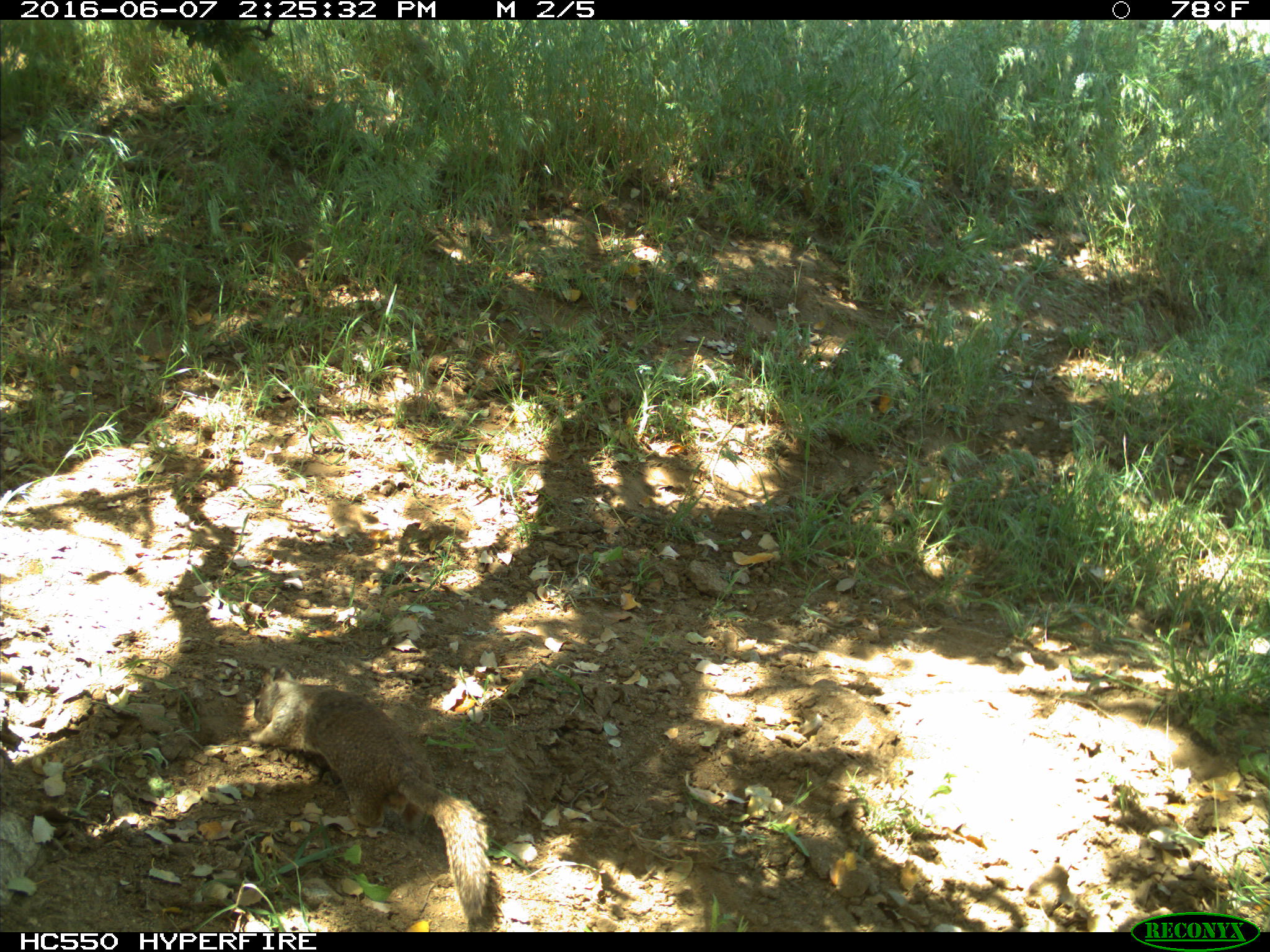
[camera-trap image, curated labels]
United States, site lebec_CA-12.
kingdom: Animalia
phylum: Chordata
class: Mammalia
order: Rodentia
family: Sciuridae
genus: Otospermophilus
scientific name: Otospermophilus beecheyi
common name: california ground squirrel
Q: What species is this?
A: Otospermophilus beecheyi (california ground squirrel).